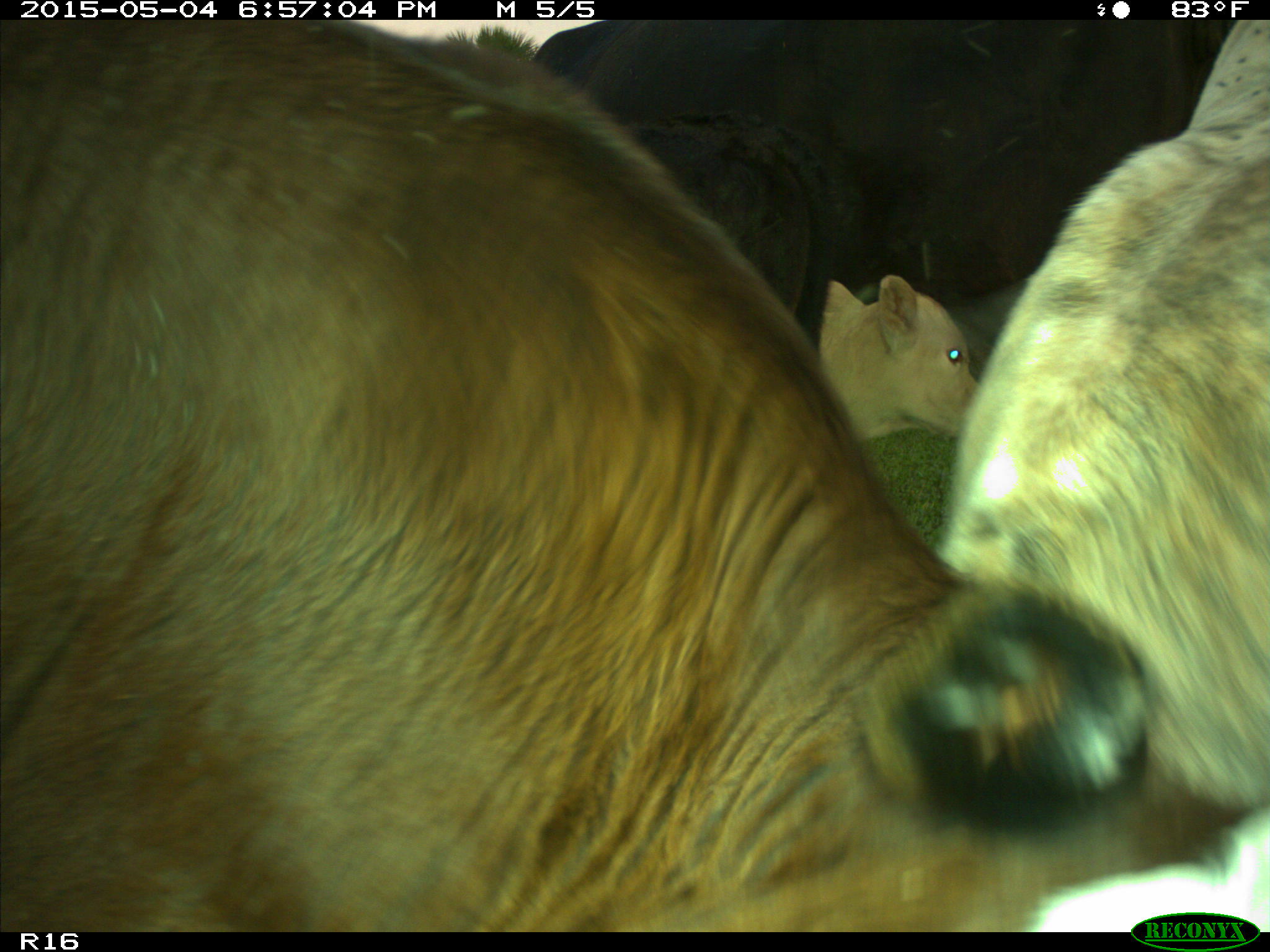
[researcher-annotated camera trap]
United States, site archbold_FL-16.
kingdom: Animalia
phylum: Chordata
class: Mammalia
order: Artiodactyla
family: Bovidae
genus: Bos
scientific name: Bos taurus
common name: domestic cow